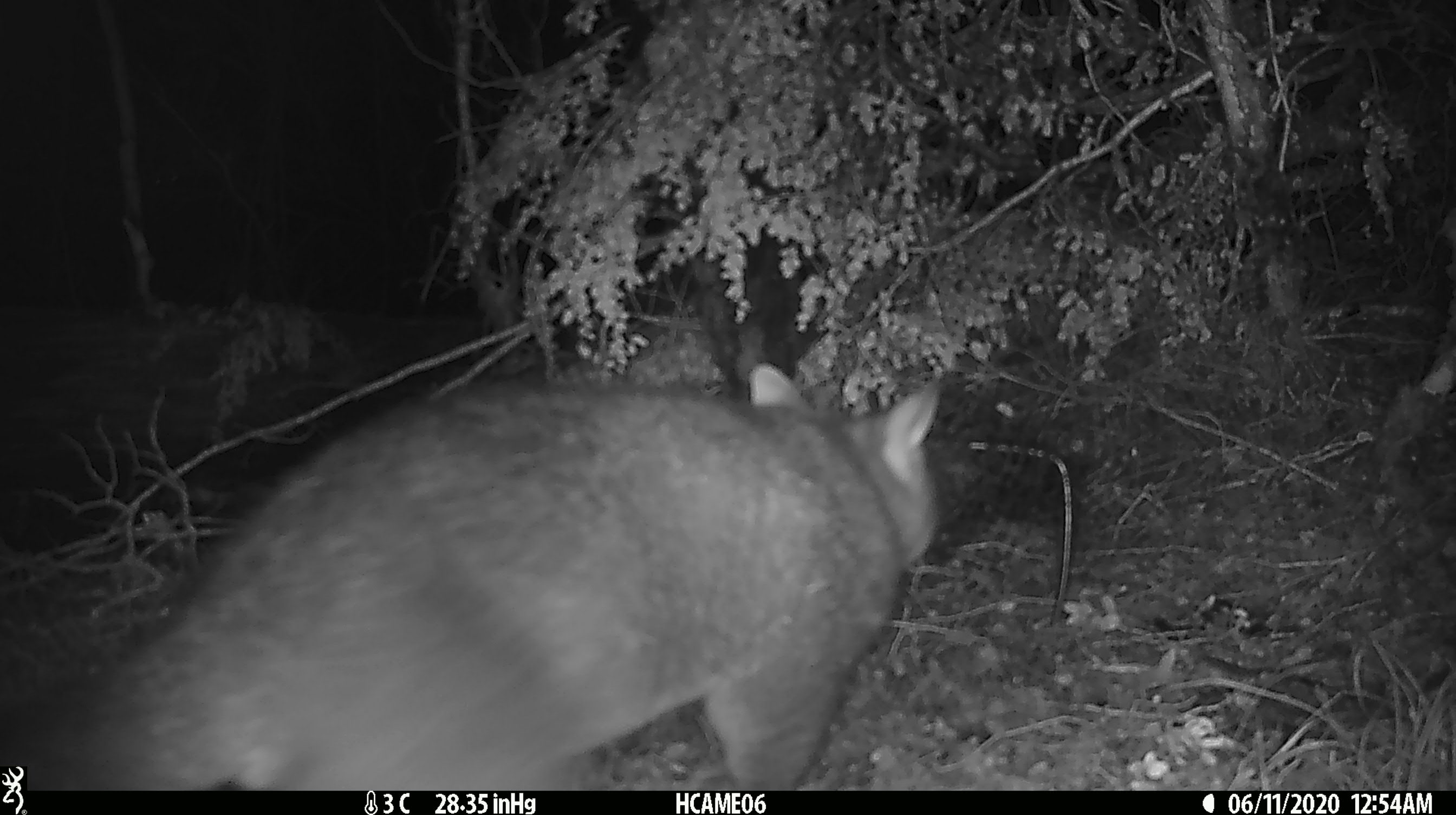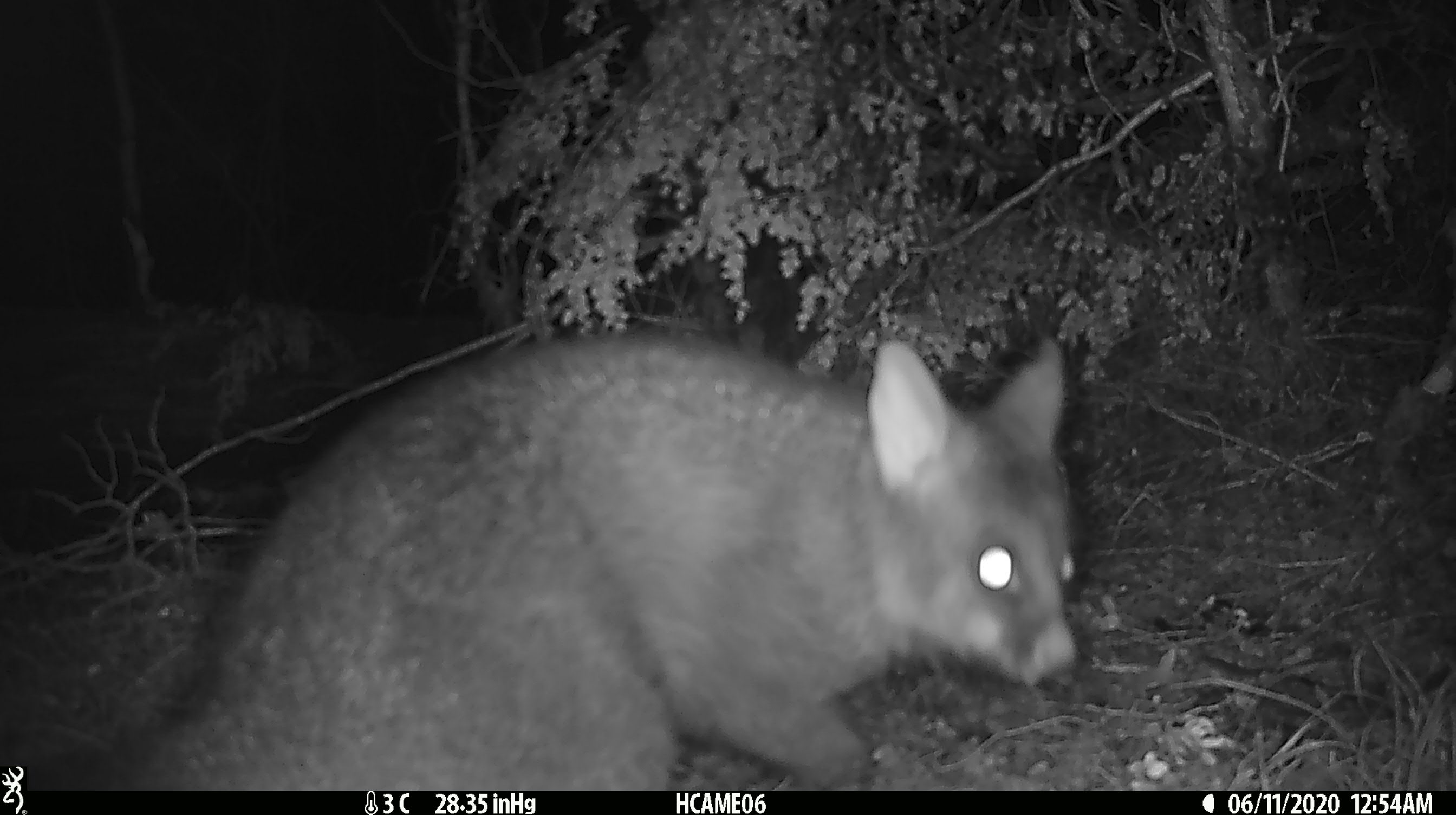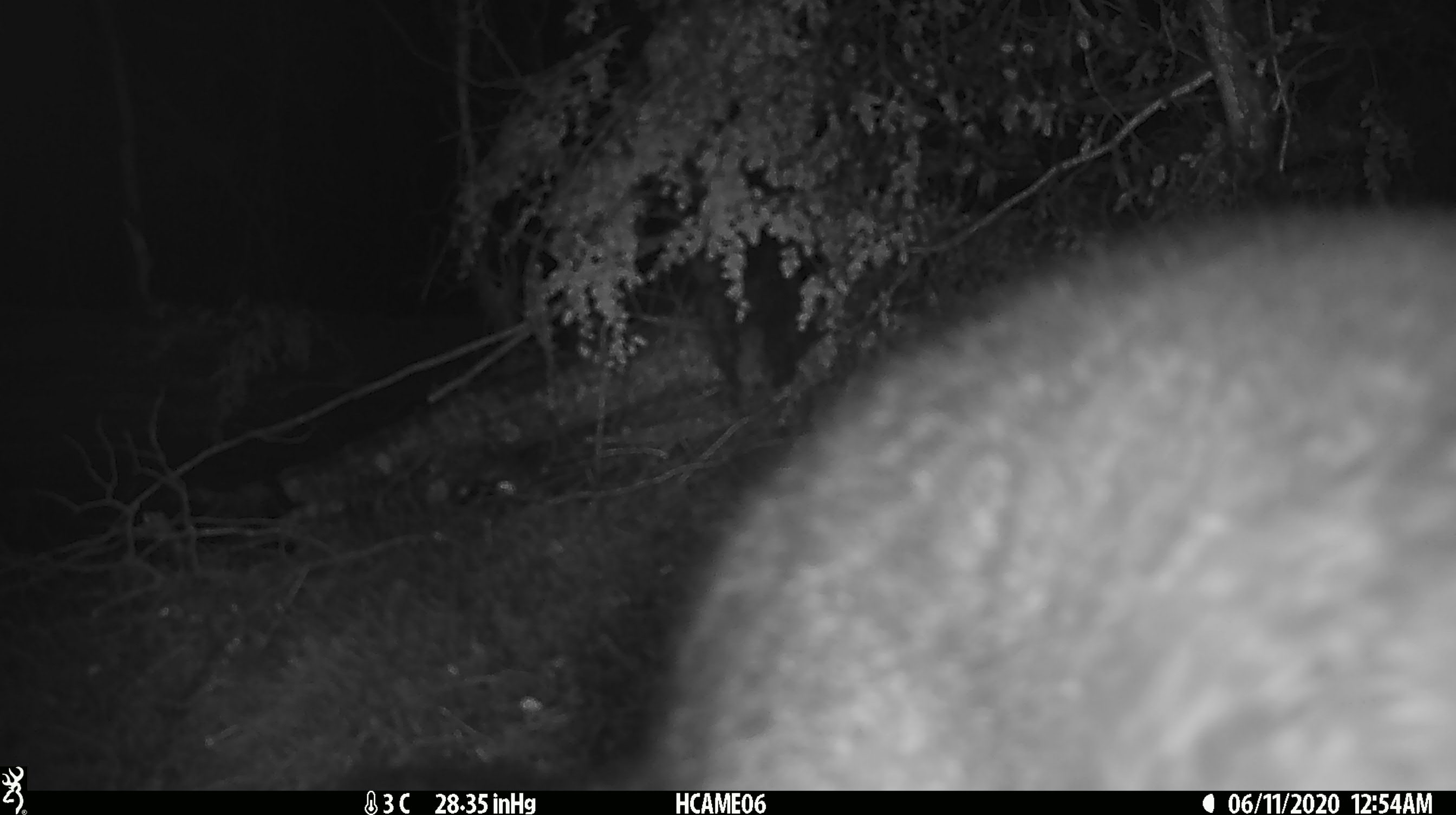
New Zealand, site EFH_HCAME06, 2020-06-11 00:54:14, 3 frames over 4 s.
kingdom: Animalia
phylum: Chordata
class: Mammalia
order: Diprotodontia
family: Phalangeridae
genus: Trichosurus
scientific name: Trichosurus vulpecula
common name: common brushtail possum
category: possum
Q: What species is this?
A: Possum (common brushtail possum) (Trichosurus vulpecula).